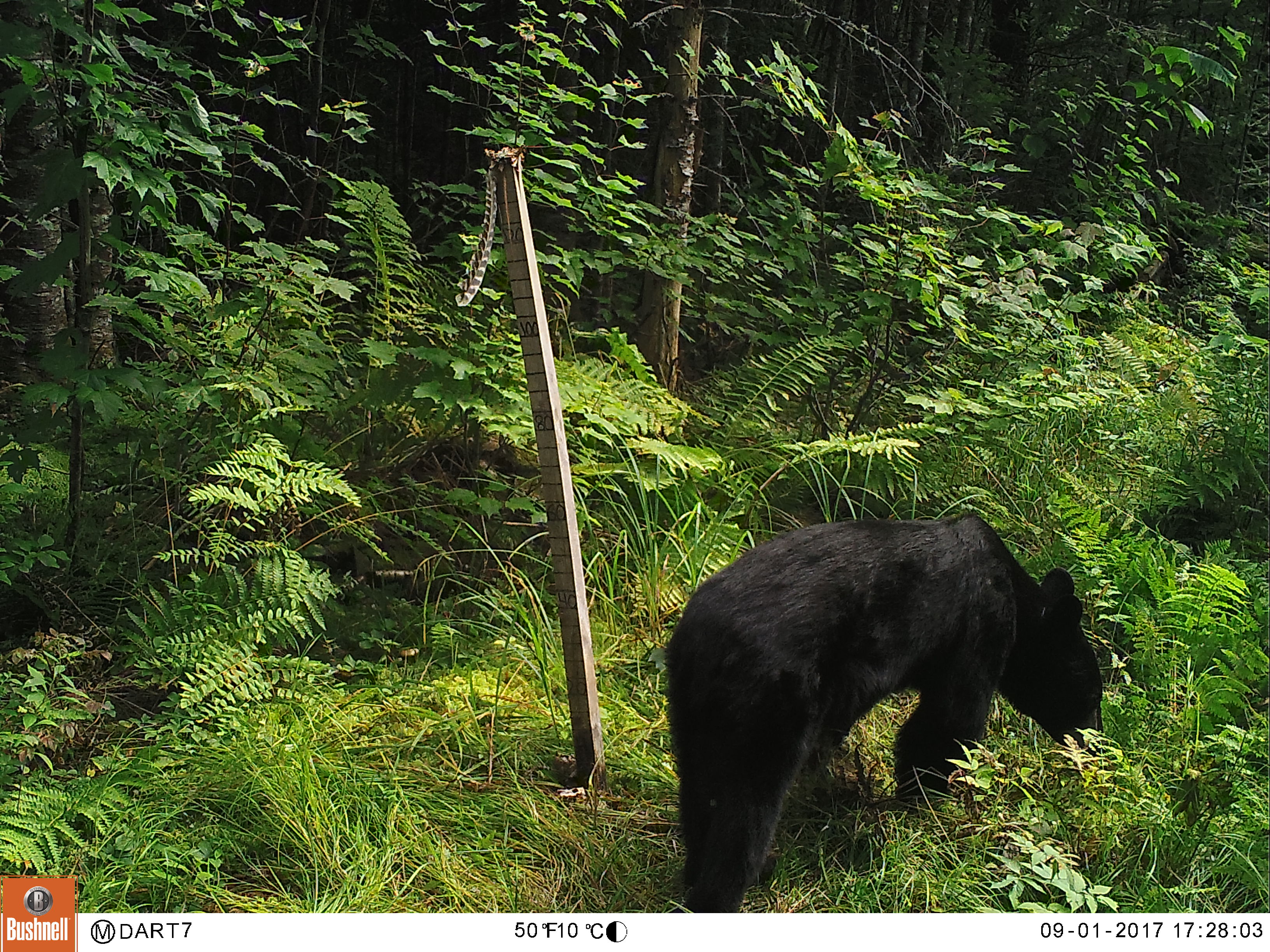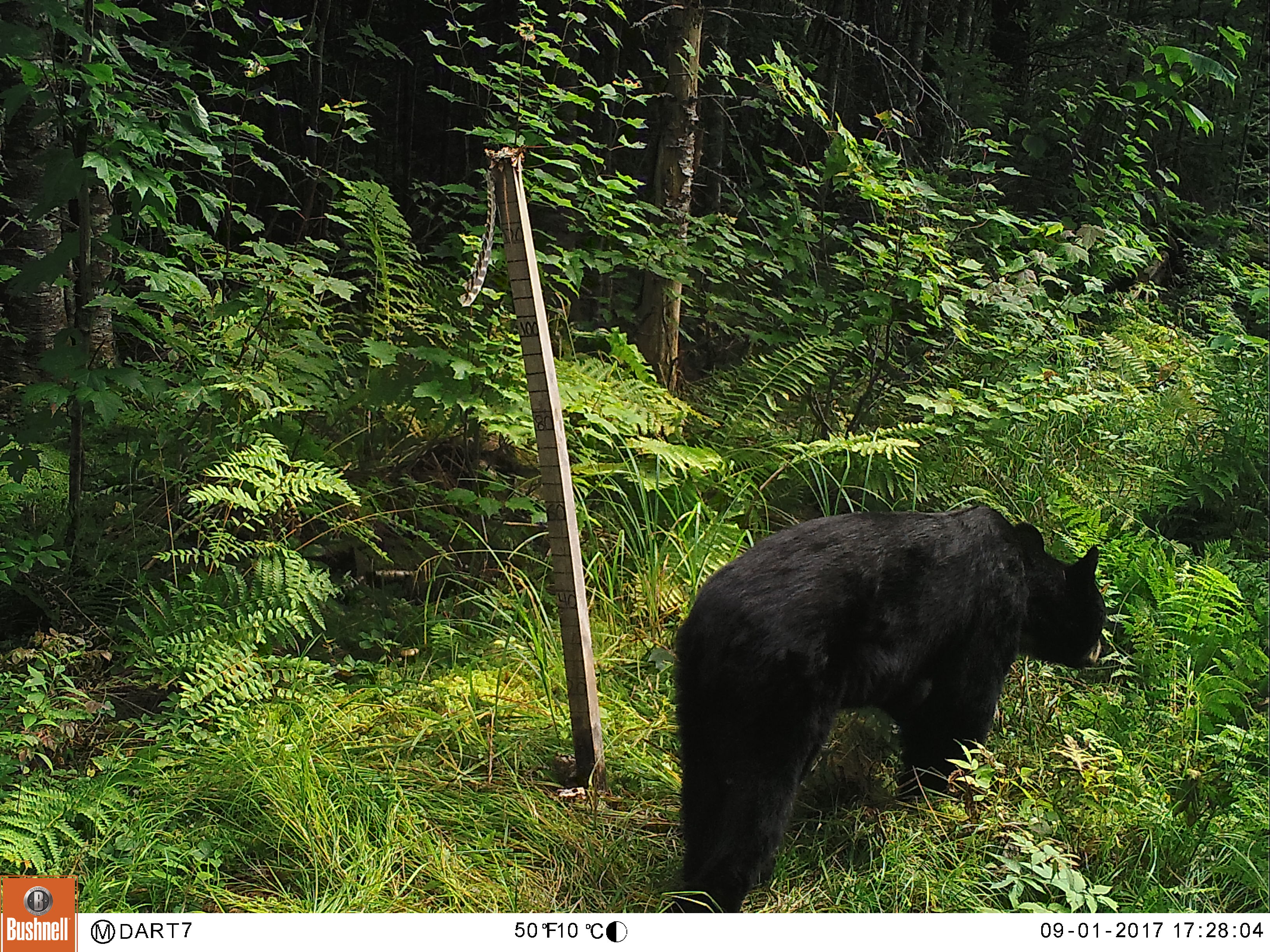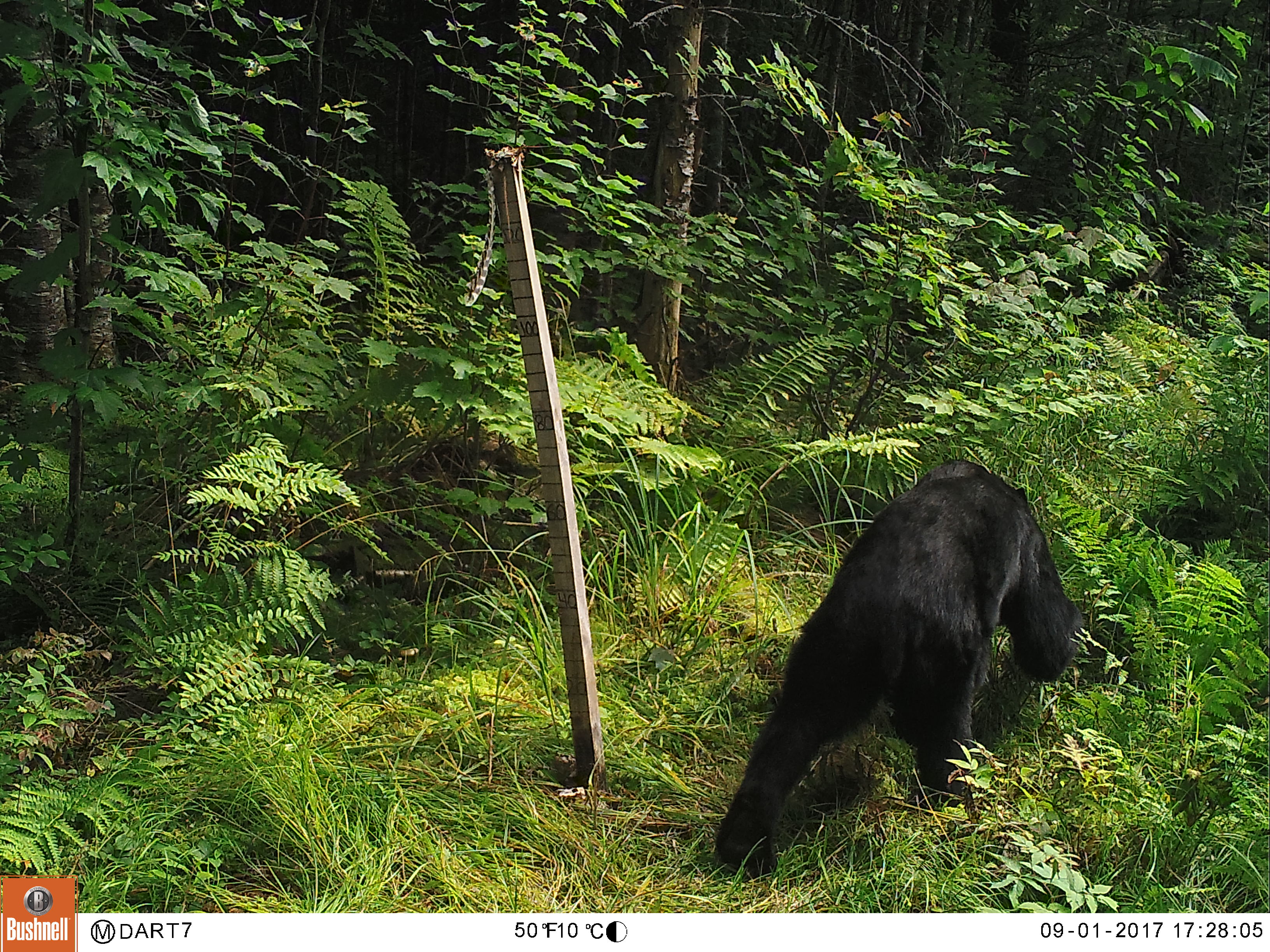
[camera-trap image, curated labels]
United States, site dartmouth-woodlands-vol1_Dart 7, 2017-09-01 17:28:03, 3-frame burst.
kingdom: Animalia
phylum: Chordata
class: Mammalia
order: Carnivora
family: Ursidae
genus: Ursus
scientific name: Ursus americanus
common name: black bear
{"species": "black bear (Ursus americanus)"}